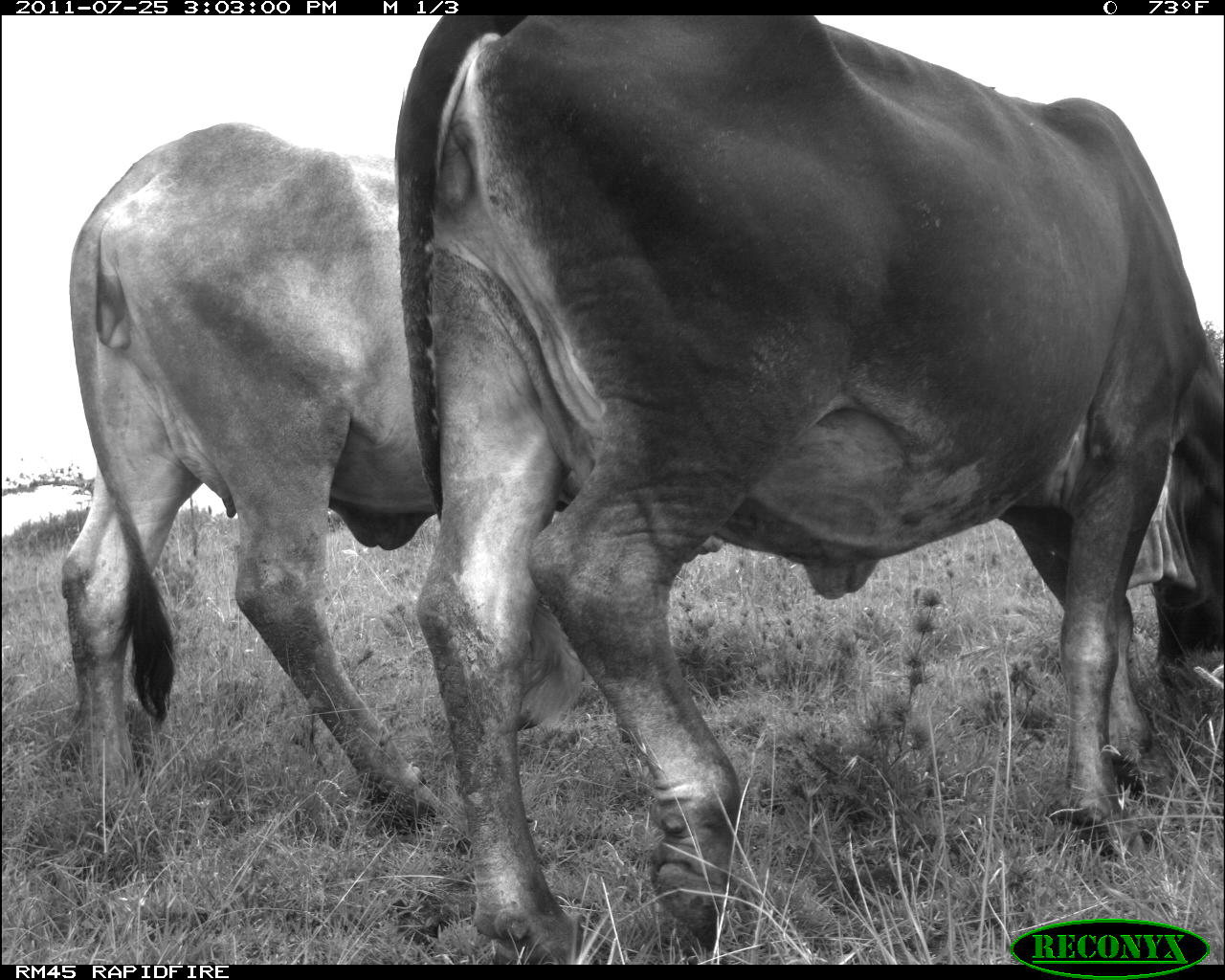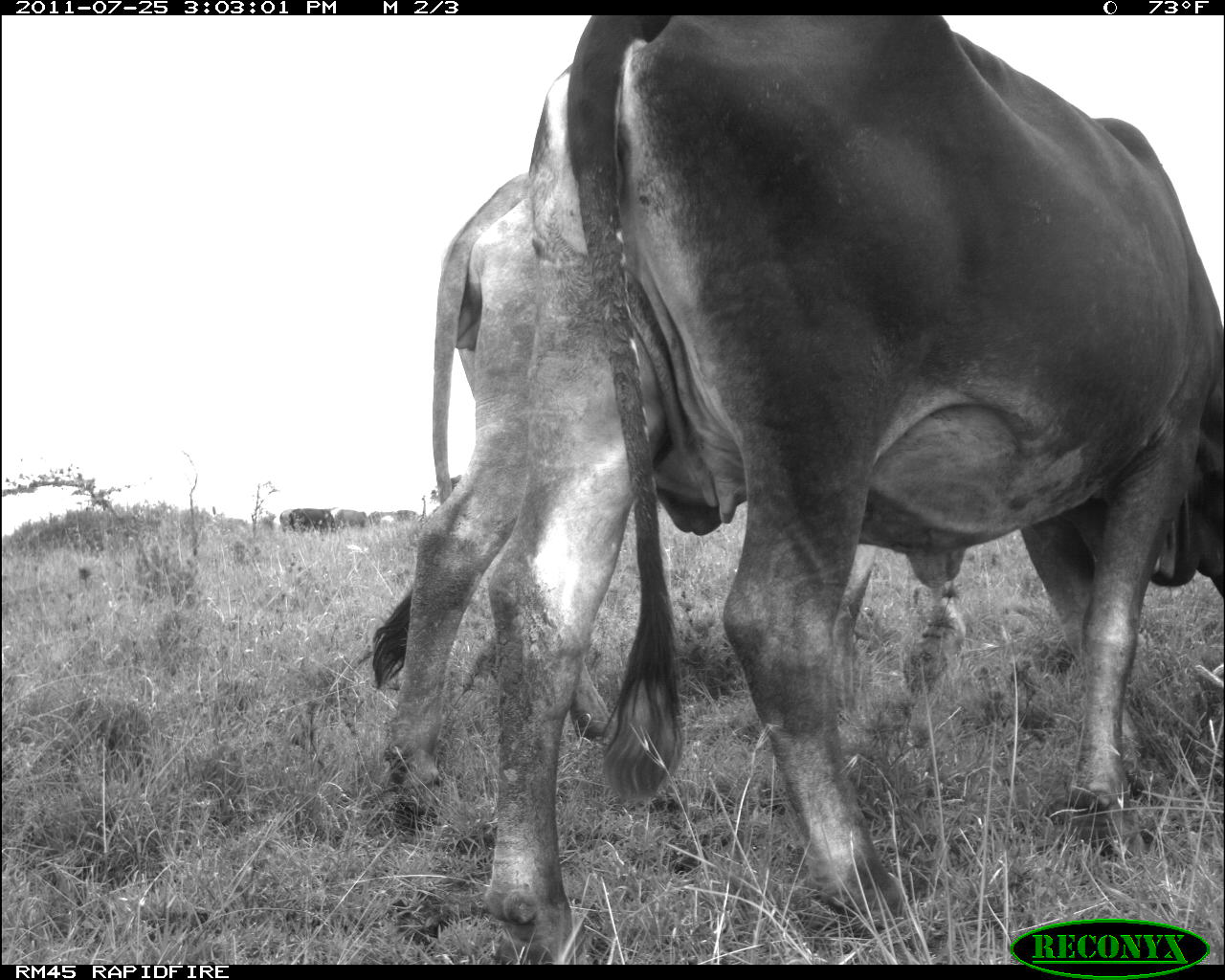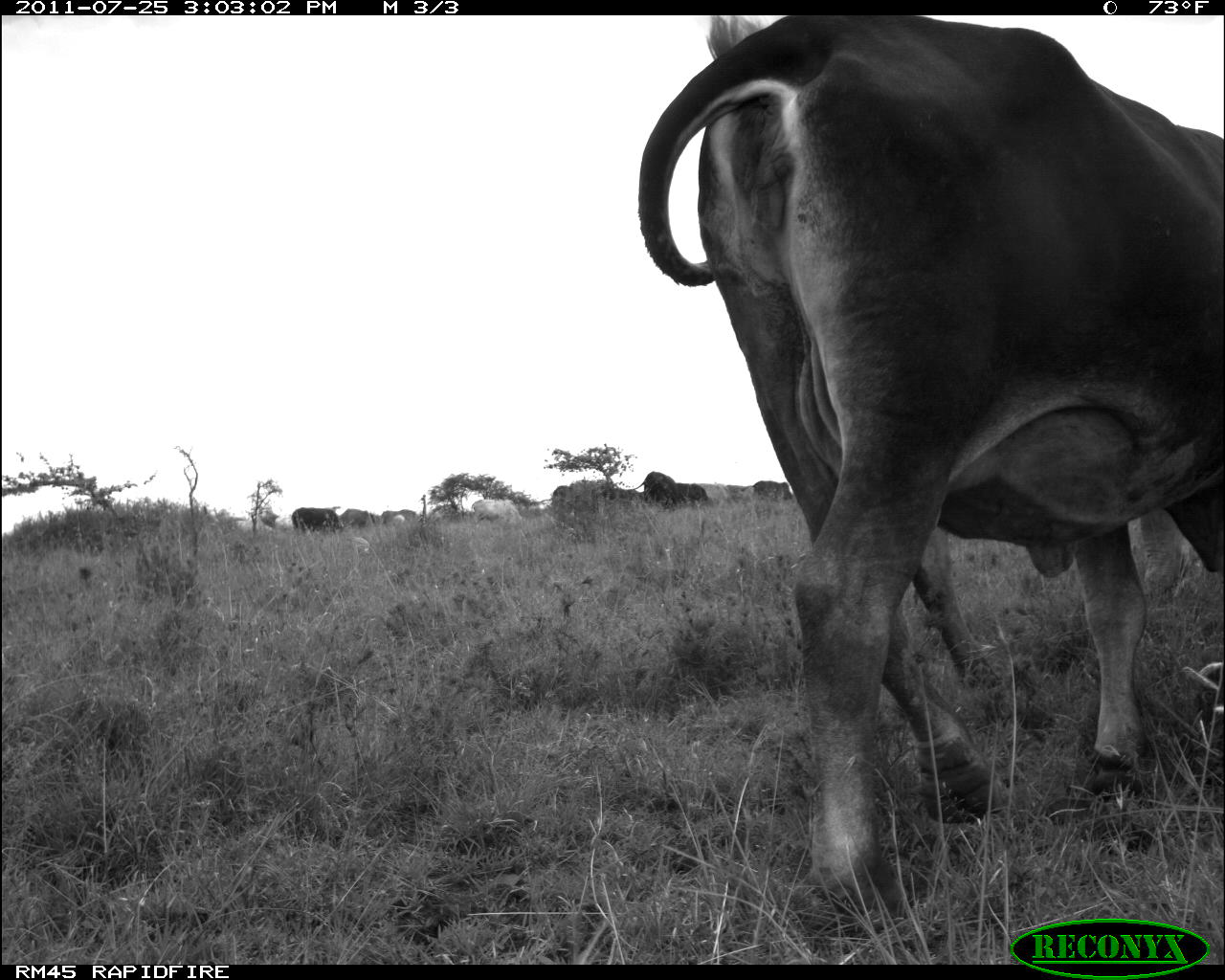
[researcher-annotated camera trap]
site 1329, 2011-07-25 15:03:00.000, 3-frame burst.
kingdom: Animalia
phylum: Chordata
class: Mammalia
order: Artiodactyla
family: Bovidae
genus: Bos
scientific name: Bos taurus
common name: domestic cattle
Bos taurus (domestic cattle), count 2.